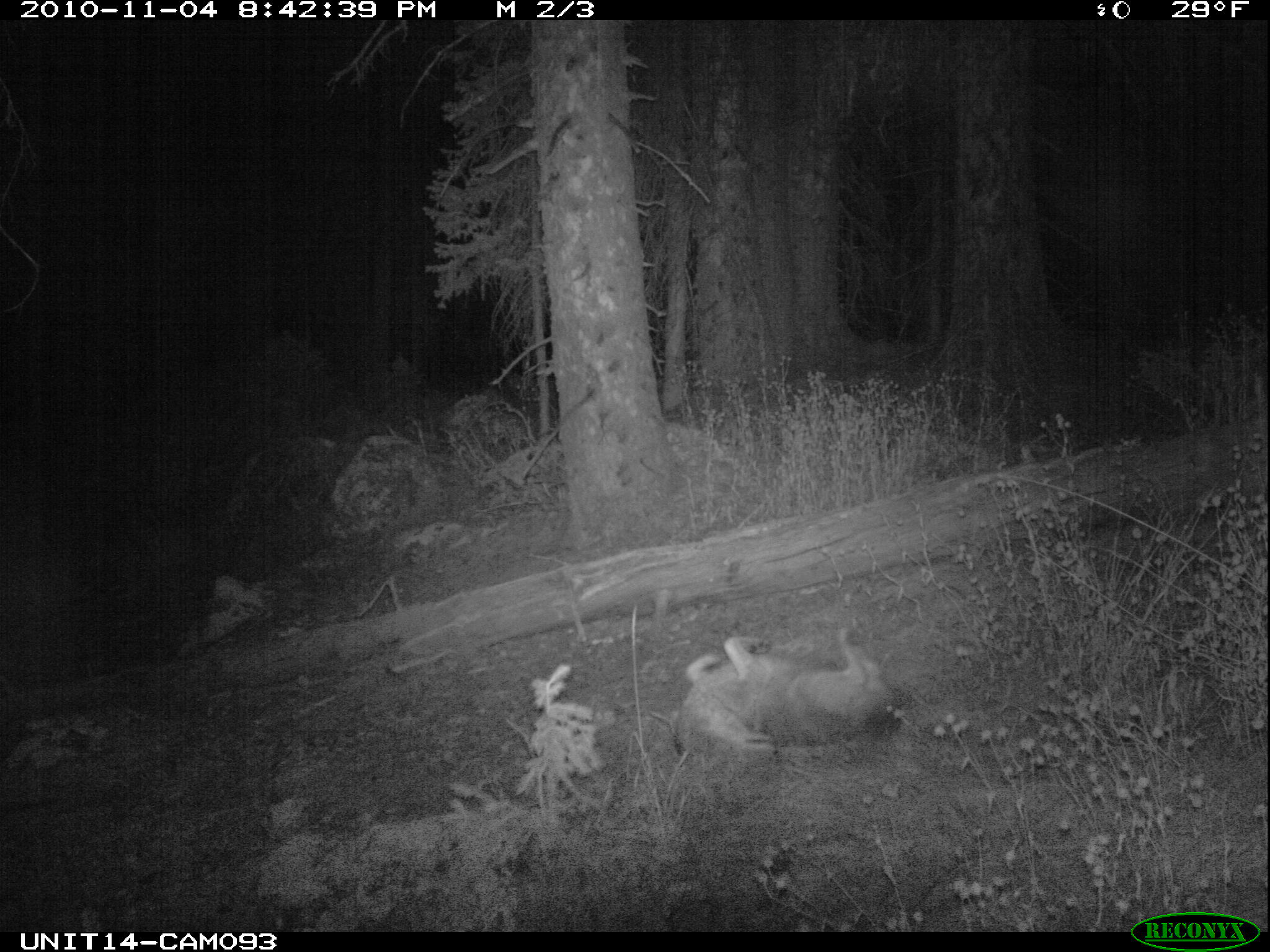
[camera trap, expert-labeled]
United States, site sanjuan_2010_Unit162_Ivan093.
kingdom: Animalia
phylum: Chordata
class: Mammalia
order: Carnivora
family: Canidae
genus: Canis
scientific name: Canis latrans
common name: coyote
Canis latrans (coyote).